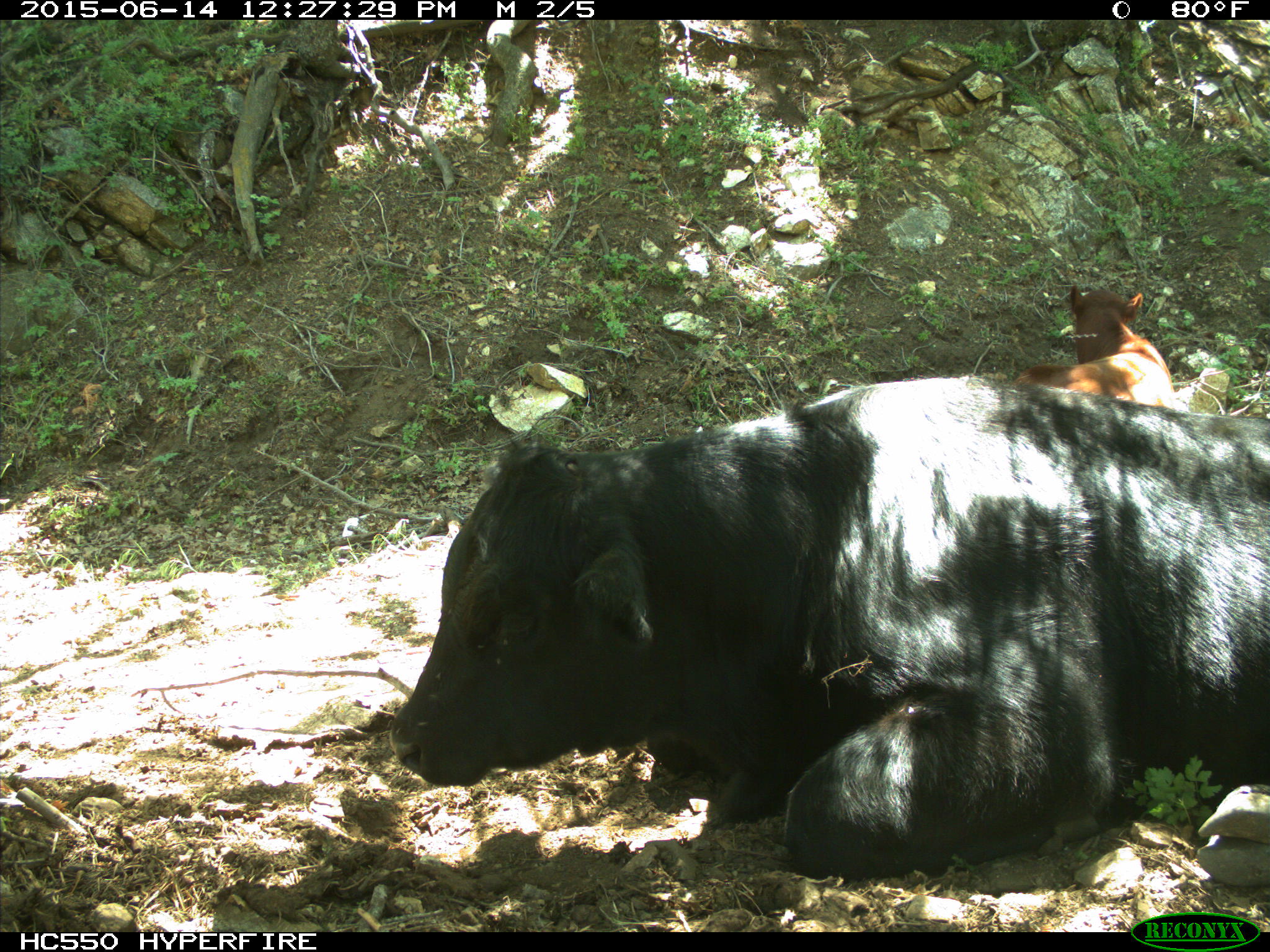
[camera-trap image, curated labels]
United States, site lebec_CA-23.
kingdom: Animalia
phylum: Chordata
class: Mammalia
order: Artiodactyla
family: Bovidae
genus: Bos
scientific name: Bos taurus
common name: domestic cow